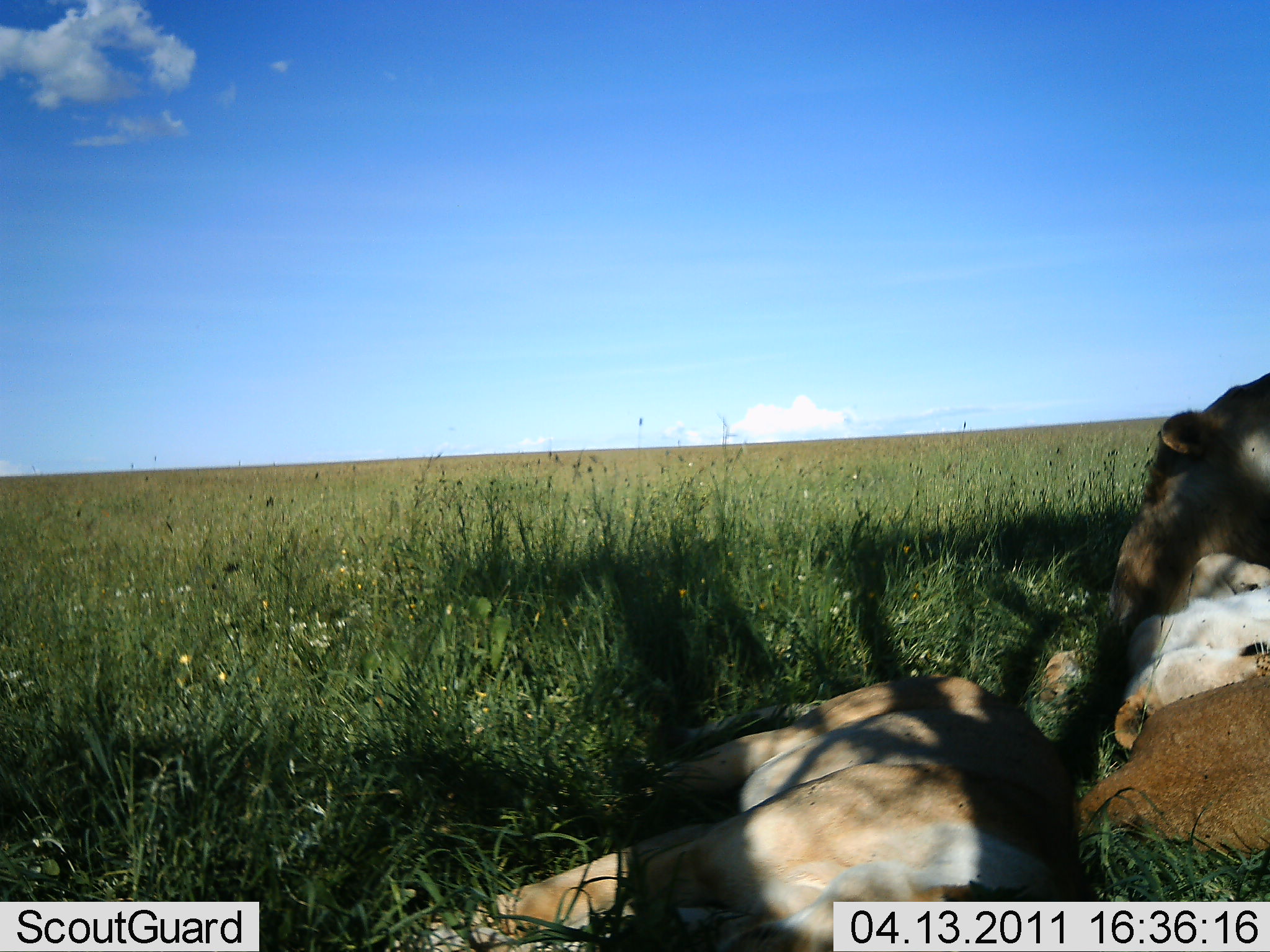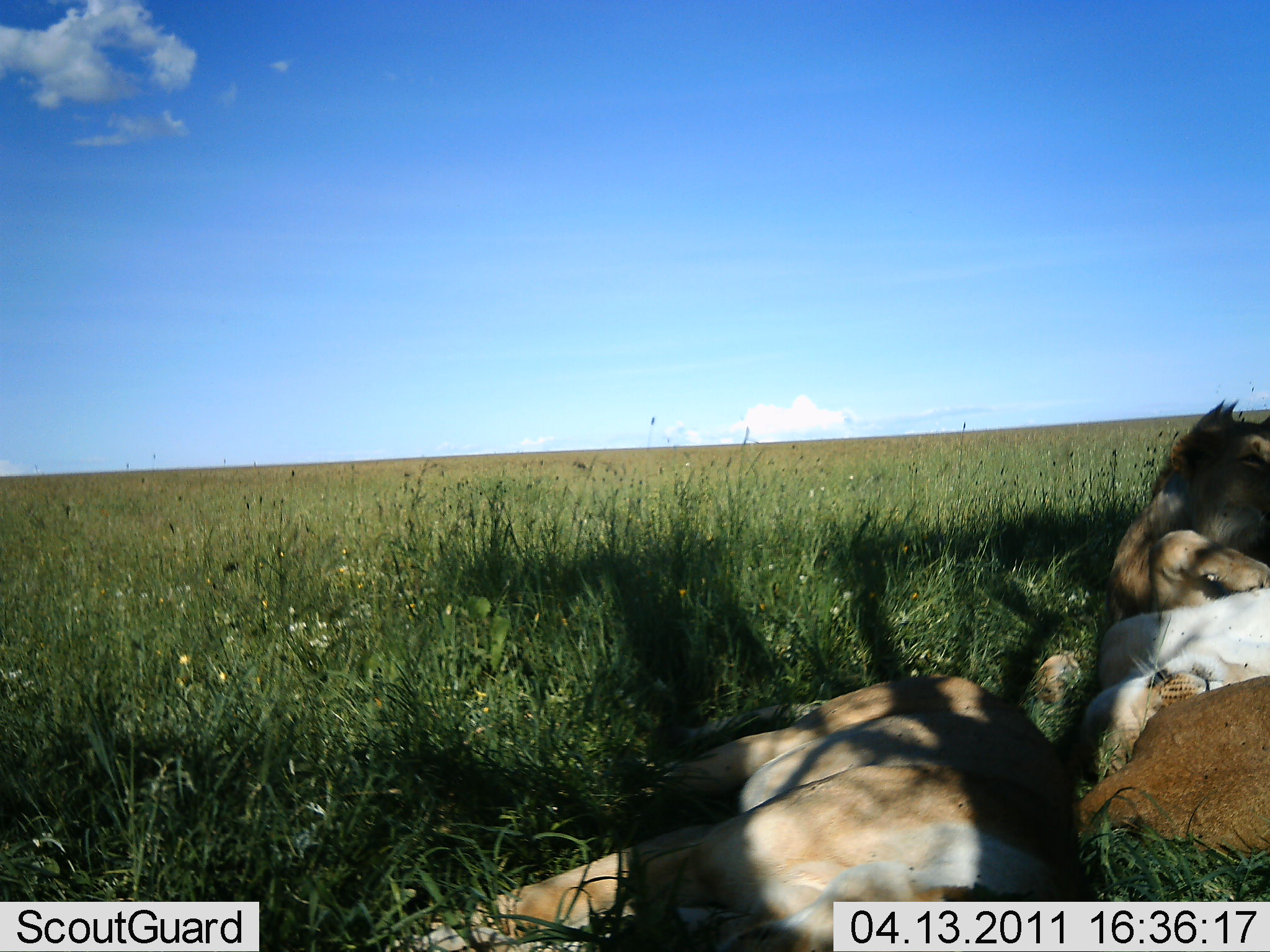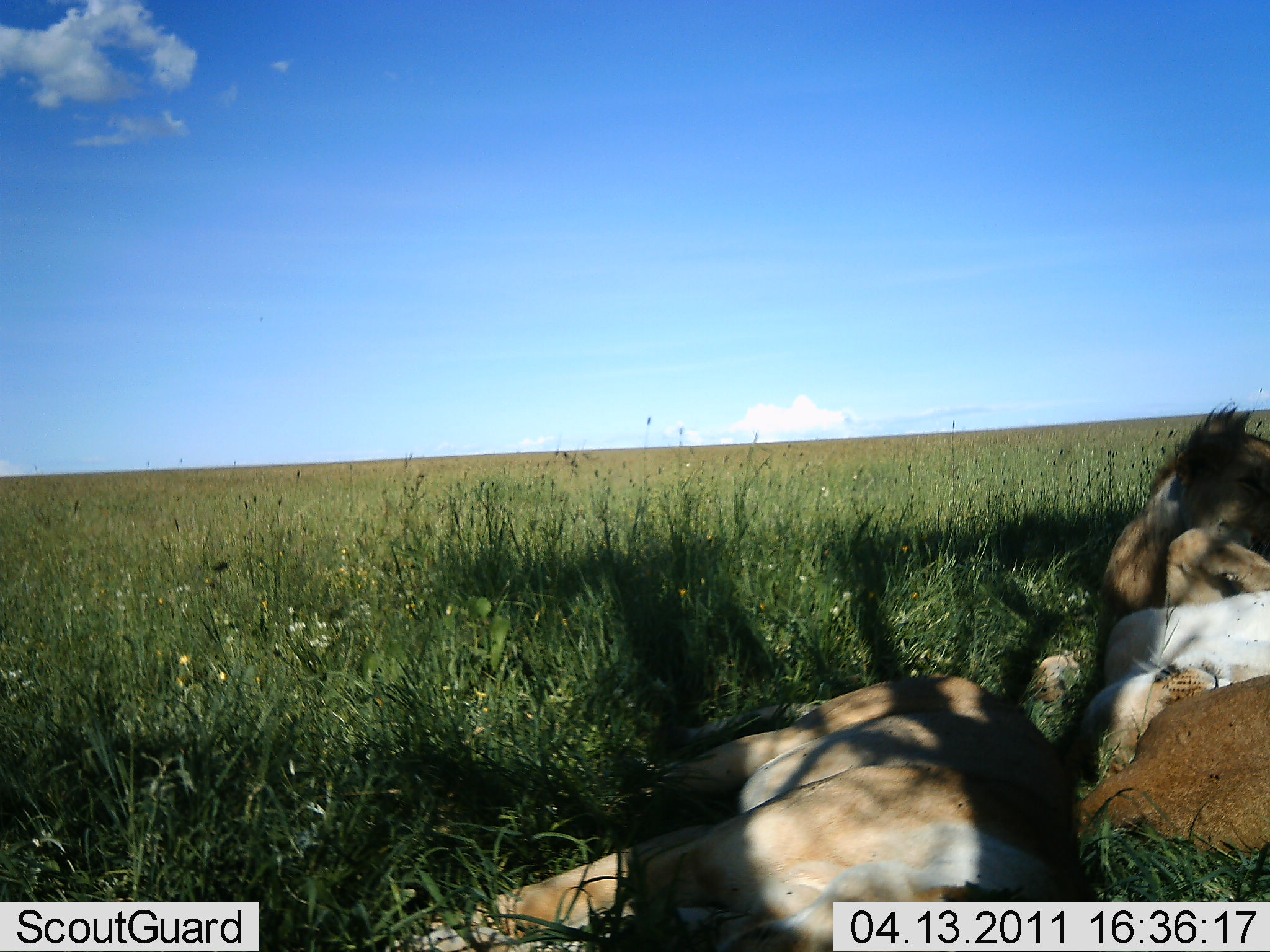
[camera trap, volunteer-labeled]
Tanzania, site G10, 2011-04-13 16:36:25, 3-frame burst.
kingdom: Animalia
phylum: Chordata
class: Mammalia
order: Carnivora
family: Felidae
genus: Panthera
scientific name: Panthera leo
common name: lion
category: lionfemale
Lionfemale (lion) (Panthera leo), count 3. Behavior (volunteer vote fractions): standing 0%, resting 100%, moving 0%, interacting 19%. Young present (vote fraction): 5%. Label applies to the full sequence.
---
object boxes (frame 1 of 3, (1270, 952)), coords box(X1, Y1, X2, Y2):
animal: box(371, 666, 1079, 952); box(1068, 363, 1269, 715); box(1040, 554, 1270, 750); box(1075, 672, 1268, 877)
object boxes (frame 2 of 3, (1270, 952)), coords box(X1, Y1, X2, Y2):
animal: box(388, 671, 1081, 951); box(1033, 578, 1269, 790); box(1061, 676, 1269, 870); box(1105, 394, 1269, 616)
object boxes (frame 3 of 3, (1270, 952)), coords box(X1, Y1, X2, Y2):
animal: box(396, 664, 1083, 952); box(1015, 593, 1269, 775); box(1075, 676, 1270, 877); box(1094, 391, 1267, 594)